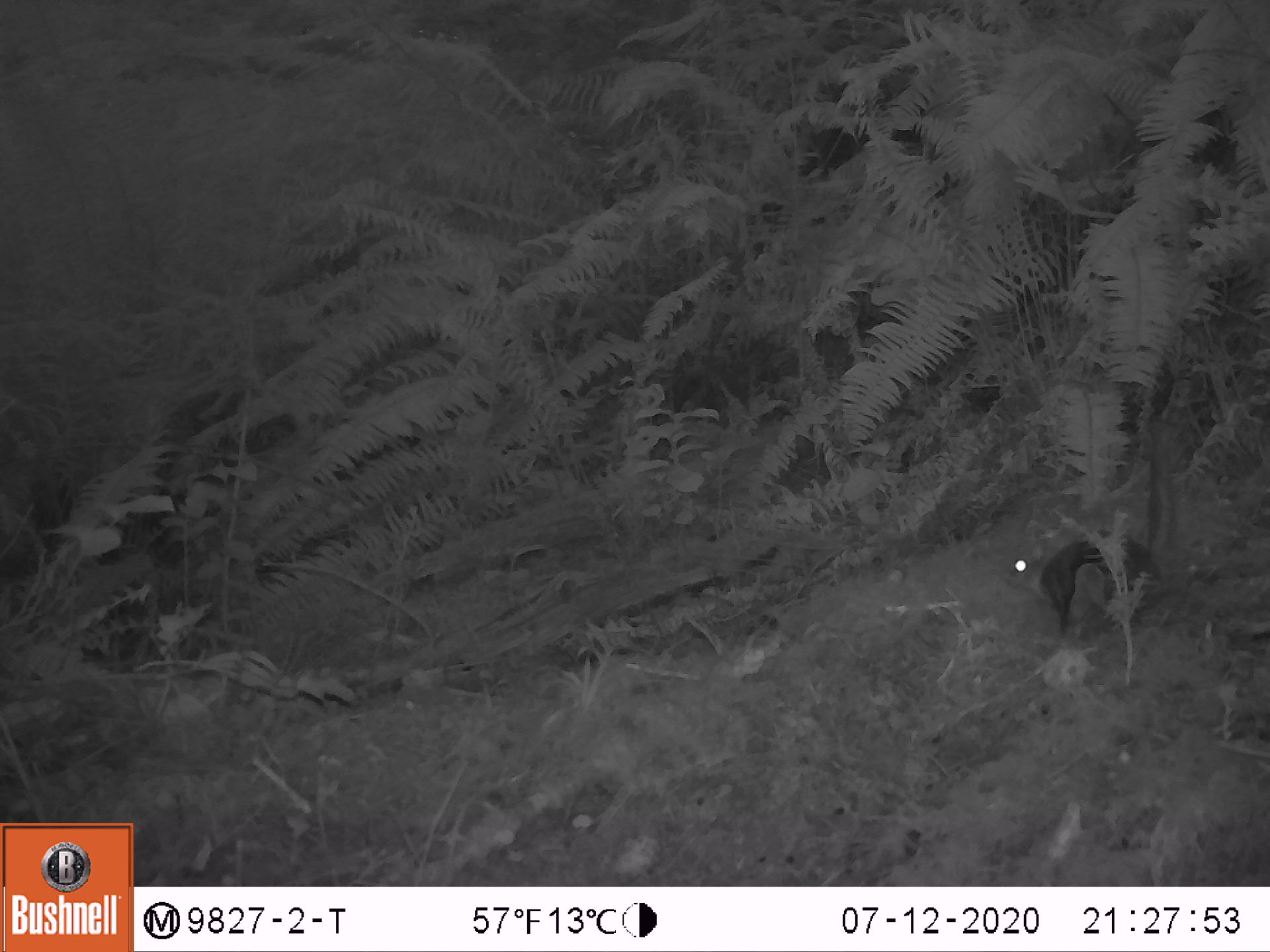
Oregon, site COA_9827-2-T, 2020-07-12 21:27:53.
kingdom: Animalia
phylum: Chordata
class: Mammalia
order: Rodentia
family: Sciuridae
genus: Glaucomys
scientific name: Glaucomys oregonensis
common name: humboldt's flying squirrel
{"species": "humboldt's flying squirrel (Glaucomys oregonensis)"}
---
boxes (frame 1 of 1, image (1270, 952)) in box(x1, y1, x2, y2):
humboldt's flying squirrel: box(993, 420, 1181, 647)